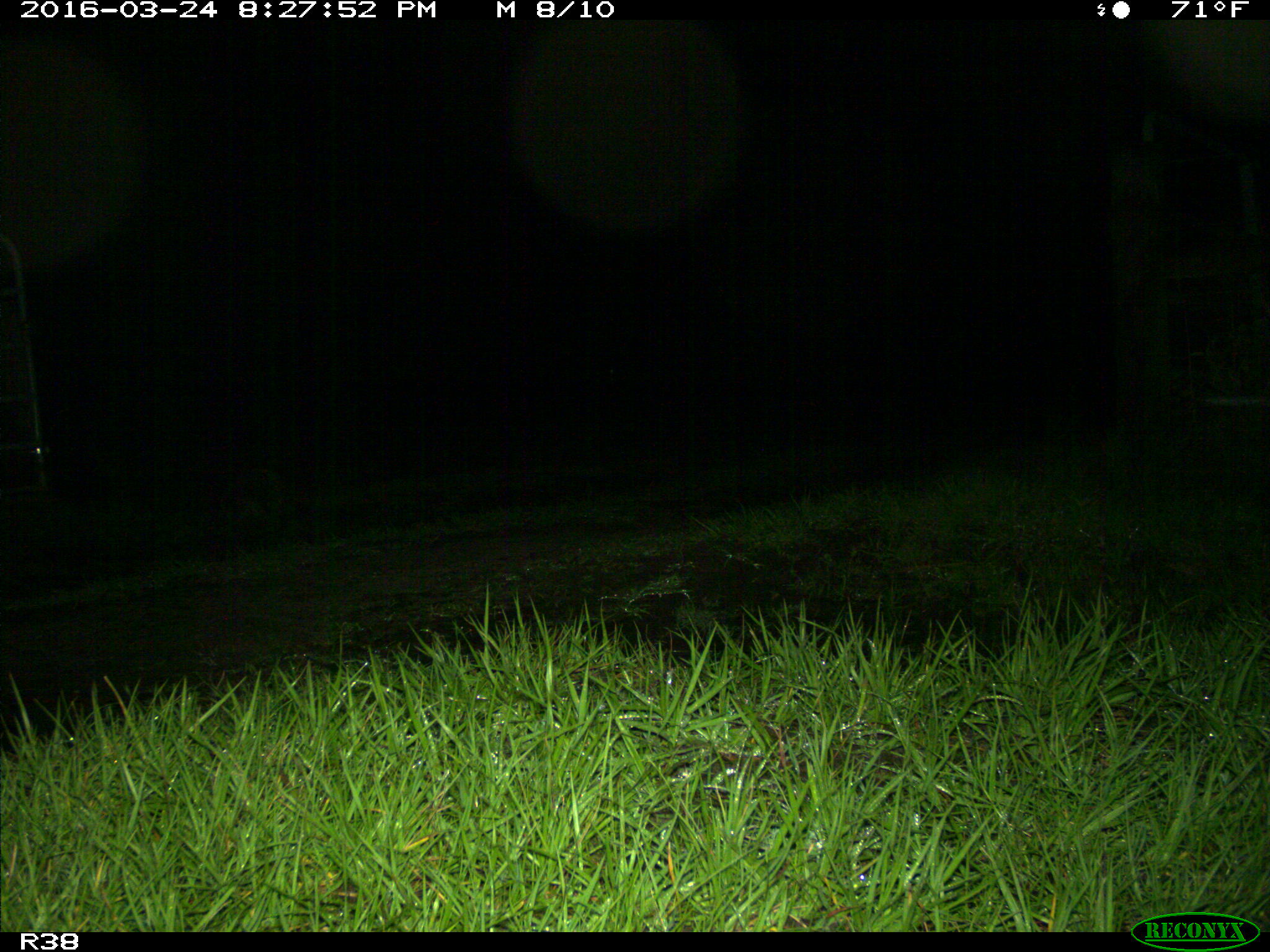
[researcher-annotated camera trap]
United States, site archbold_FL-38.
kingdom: Animalia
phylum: Chordata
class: Mammalia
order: Carnivora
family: Procyonidae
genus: Procyon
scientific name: Procyon lotor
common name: common raccoon